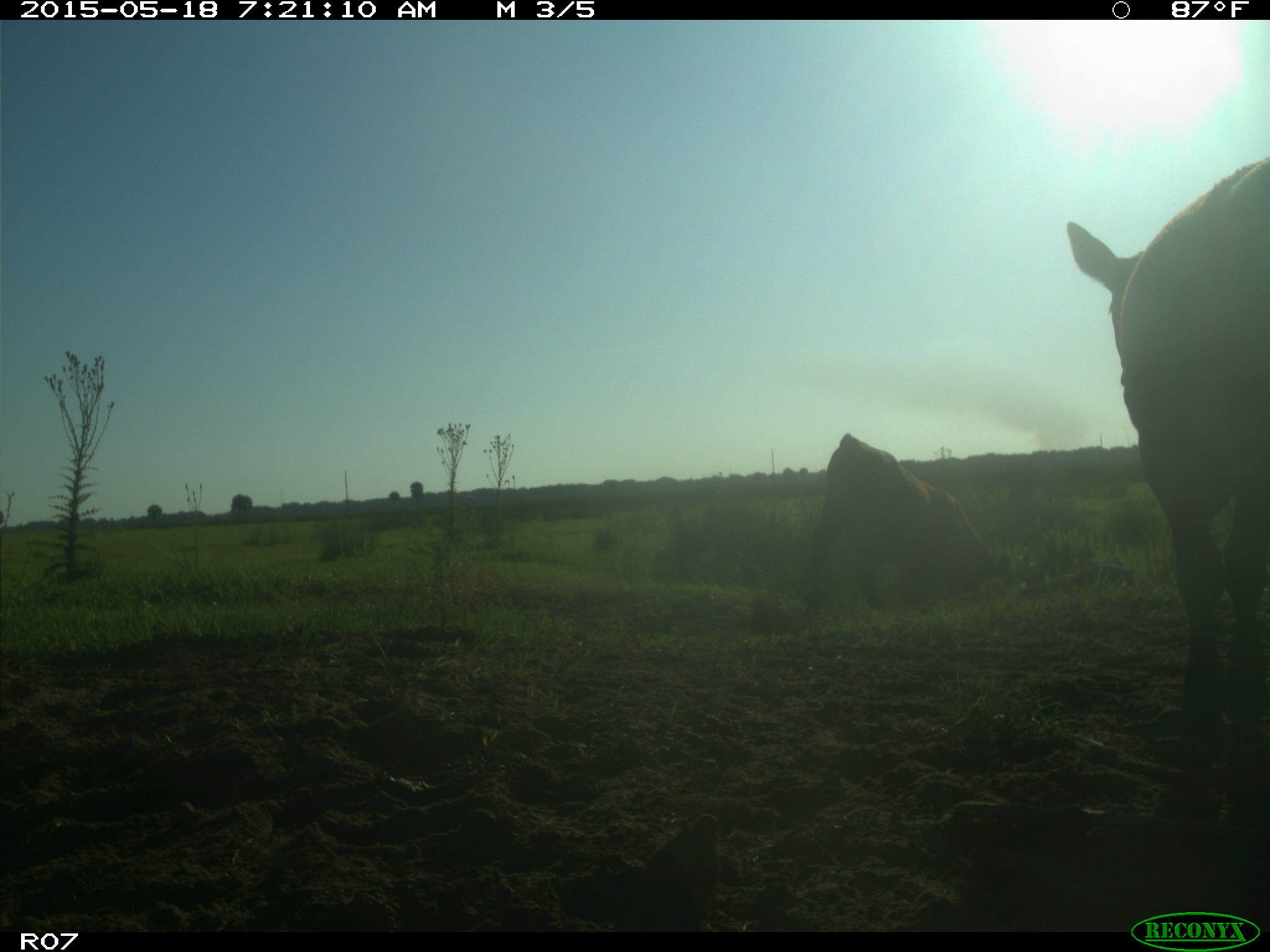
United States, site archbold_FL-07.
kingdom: Animalia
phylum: Chordata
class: Mammalia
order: Artiodactyla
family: Bovidae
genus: Bos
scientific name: Bos taurus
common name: domestic cow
Bos taurus (domestic cow).